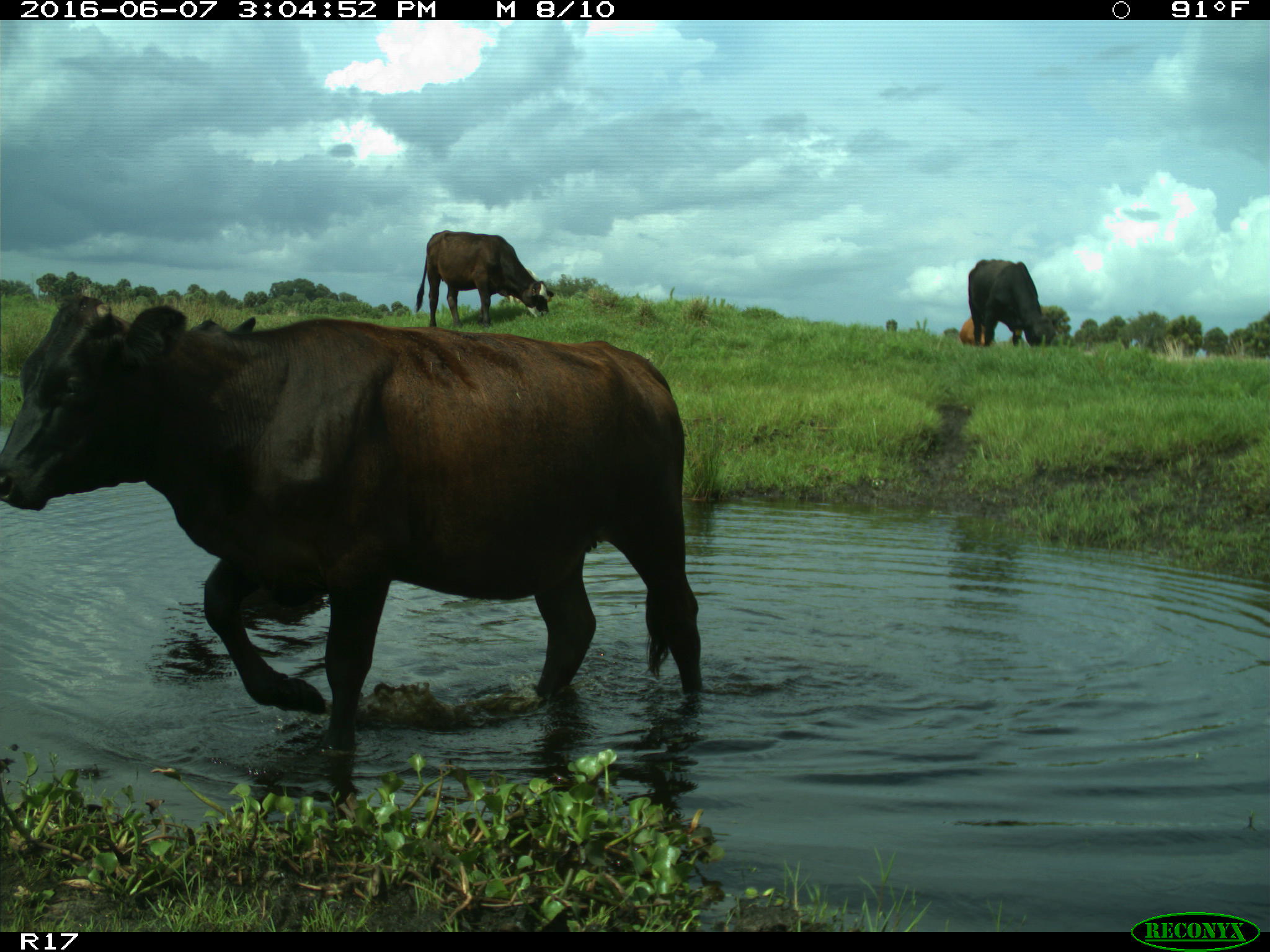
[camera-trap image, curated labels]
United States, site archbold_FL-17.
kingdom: Animalia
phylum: Chordata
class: Mammalia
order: Artiodactyla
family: Bovidae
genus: Bos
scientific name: Bos taurus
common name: domestic cow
Bos taurus (domestic cow).